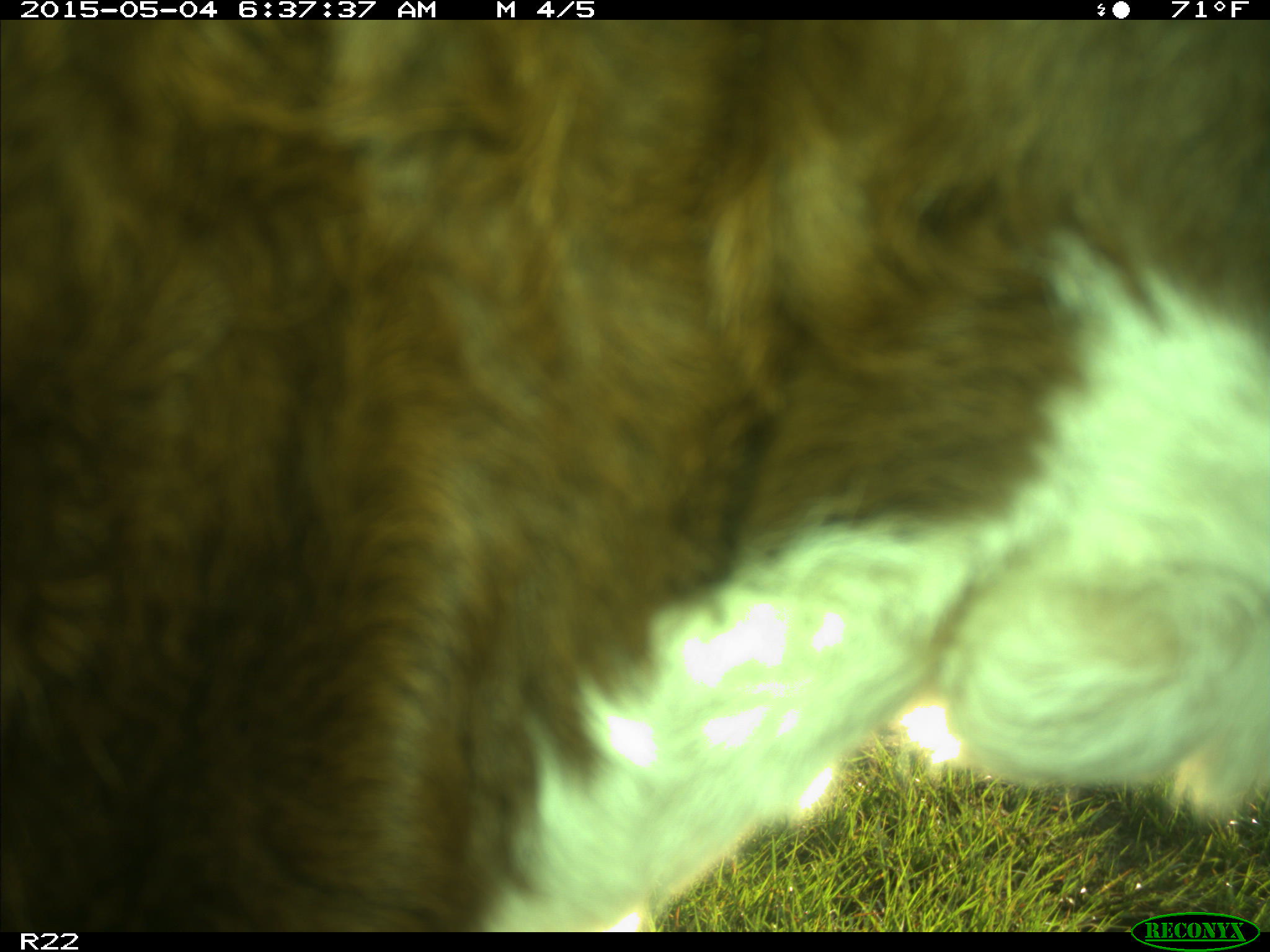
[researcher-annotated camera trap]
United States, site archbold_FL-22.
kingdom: Animalia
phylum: Chordata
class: Mammalia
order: Artiodactyla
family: Bovidae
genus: Bos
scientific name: Bos taurus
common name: domestic cow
Bos taurus (domestic cow).